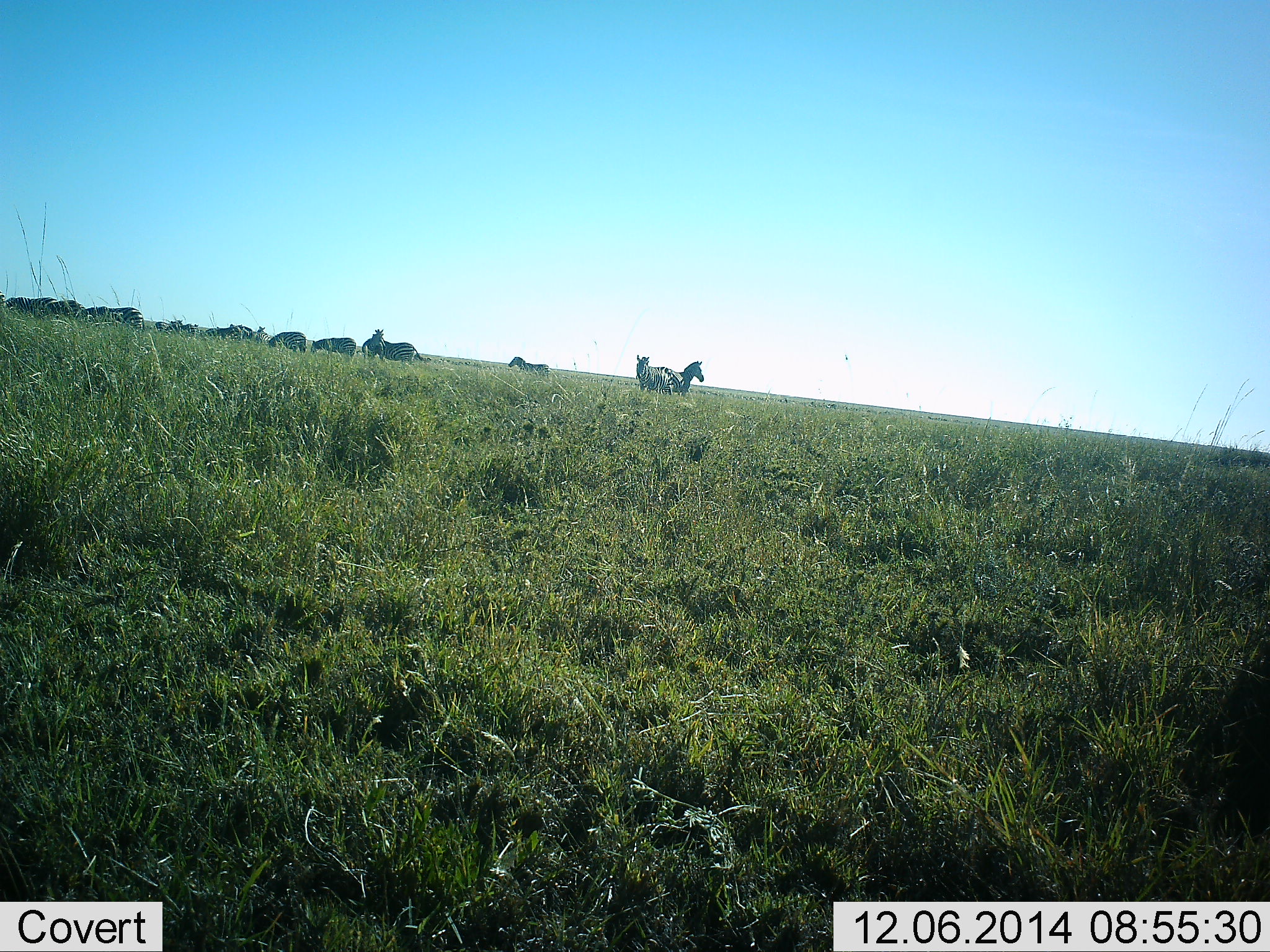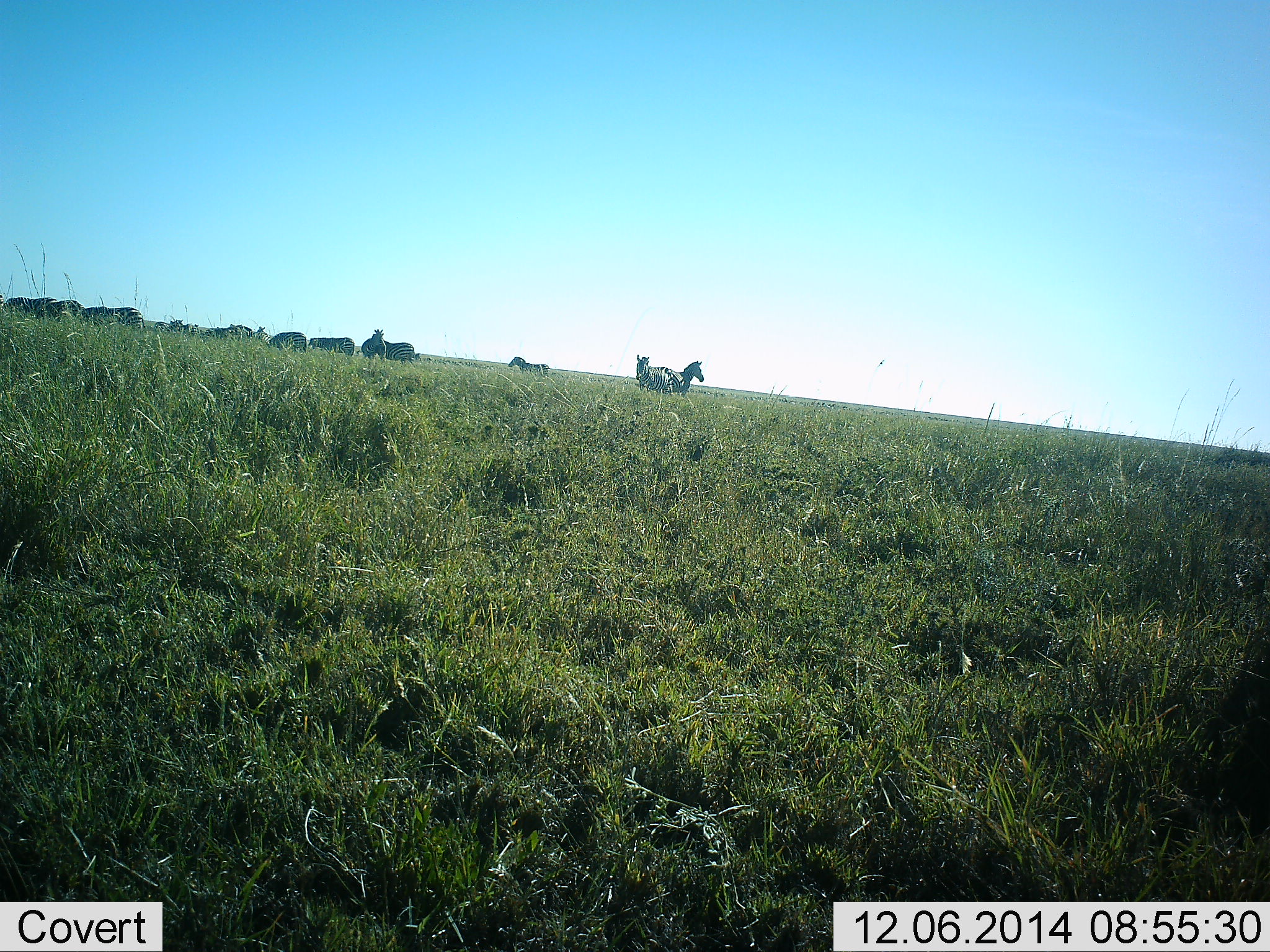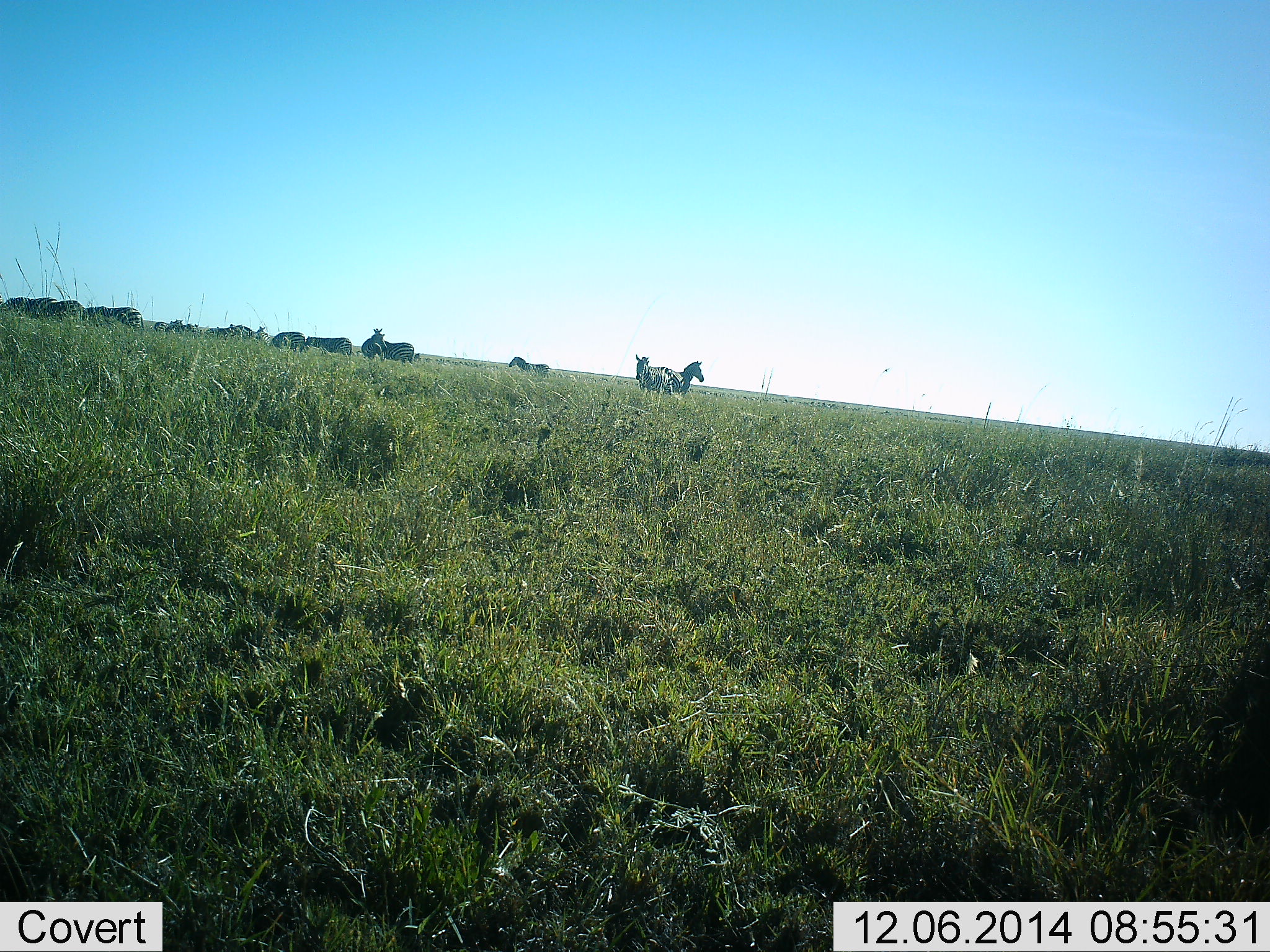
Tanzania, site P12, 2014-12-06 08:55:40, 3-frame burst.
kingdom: Animalia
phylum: Chordata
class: Mammalia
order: Perissodactyla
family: Equidae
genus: Equus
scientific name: Equus quagga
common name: plains zebra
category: zebra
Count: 11-50.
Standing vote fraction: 82%.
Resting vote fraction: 0%.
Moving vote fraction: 9%.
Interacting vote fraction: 0%.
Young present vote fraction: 0%.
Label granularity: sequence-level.